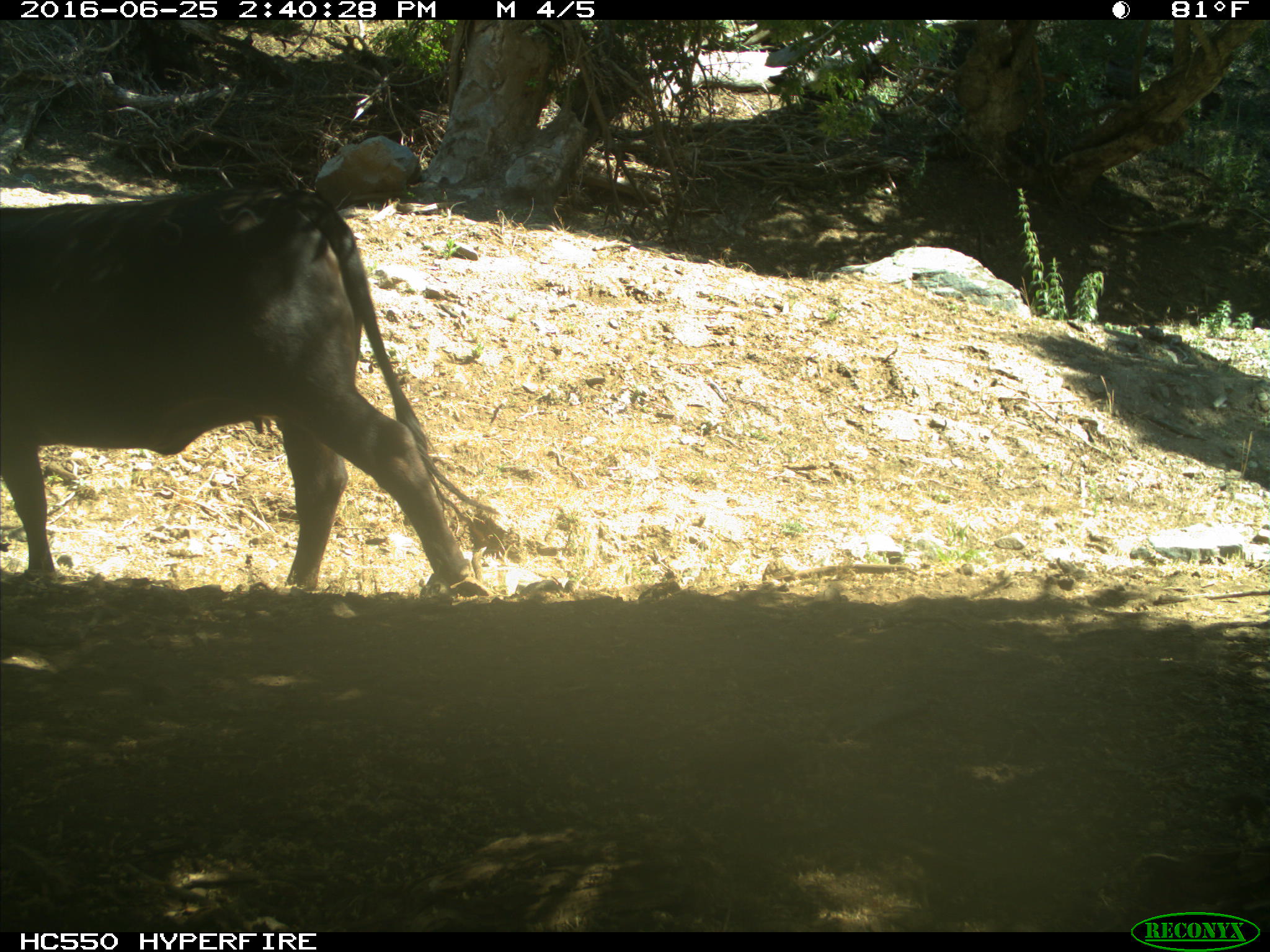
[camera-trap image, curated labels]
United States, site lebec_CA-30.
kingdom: Animalia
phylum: Chordata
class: Mammalia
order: Artiodactyla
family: Bovidae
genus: Bos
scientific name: Bos taurus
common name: domestic cow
Bos taurus (domestic cow).